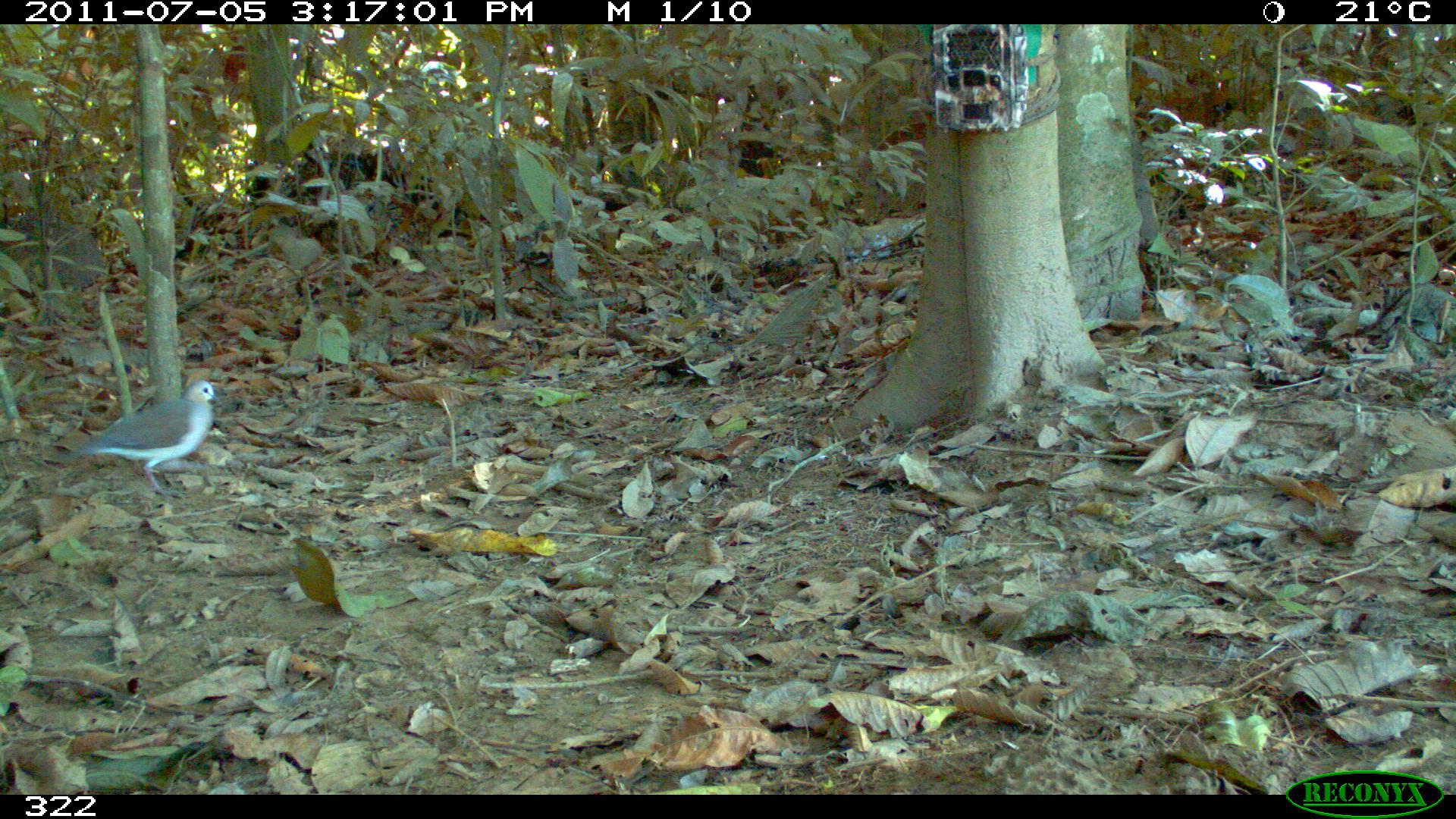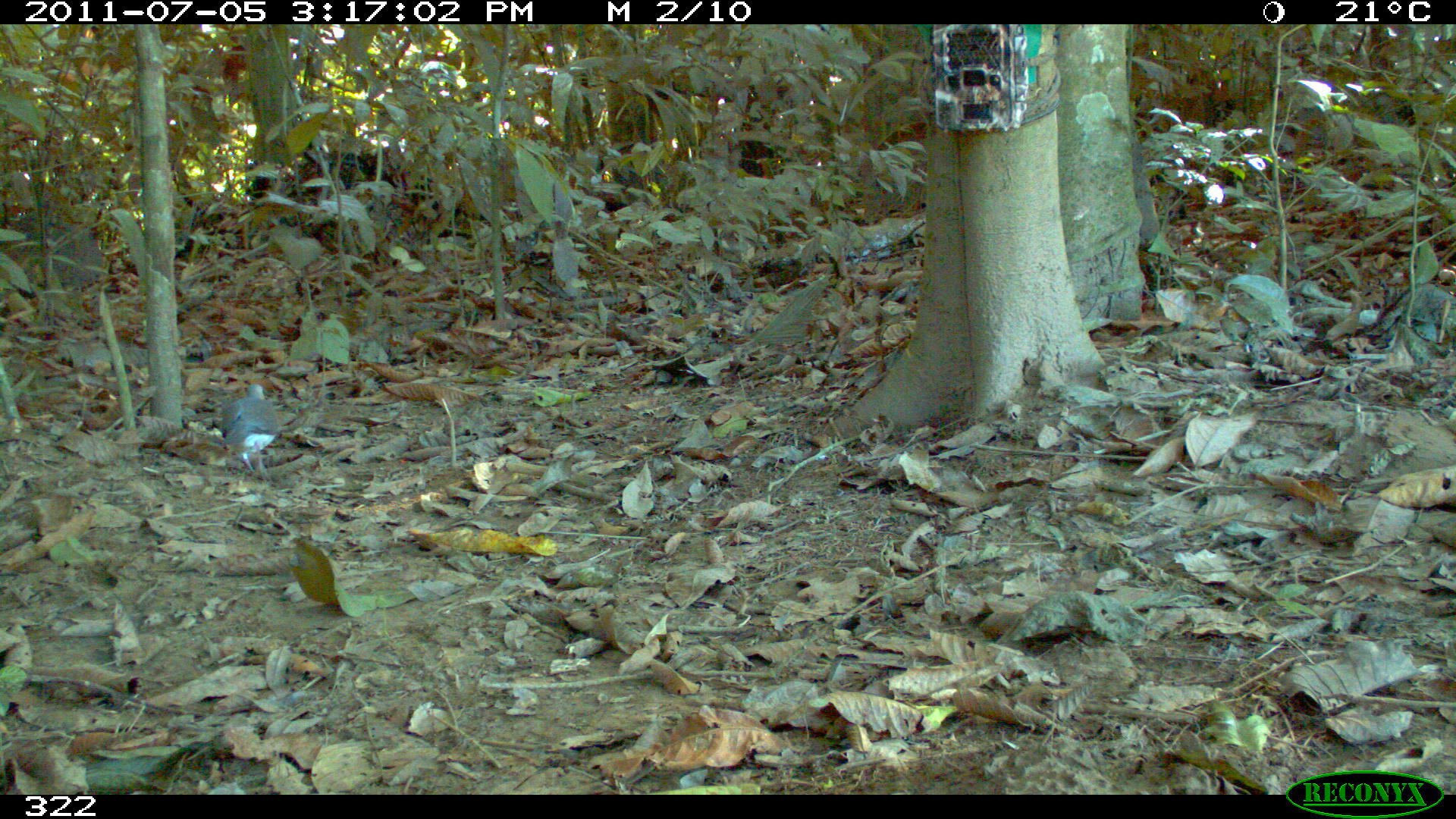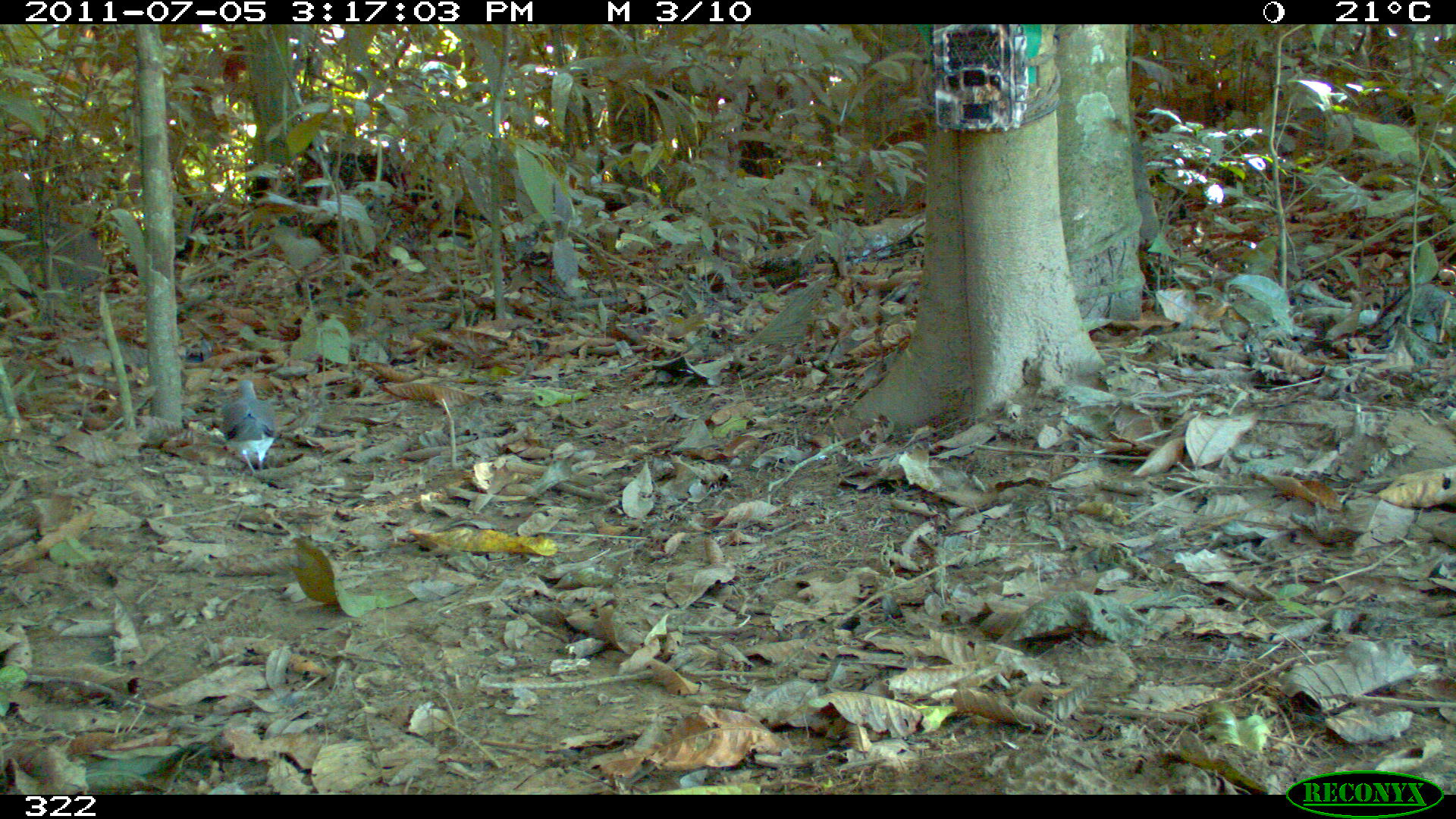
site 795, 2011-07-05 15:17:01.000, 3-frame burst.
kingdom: Animalia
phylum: Chordata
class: Aves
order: Columbiformes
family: Columbidae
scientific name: Columbidae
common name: dove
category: paloma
Paloma (dove) (Columbidae).